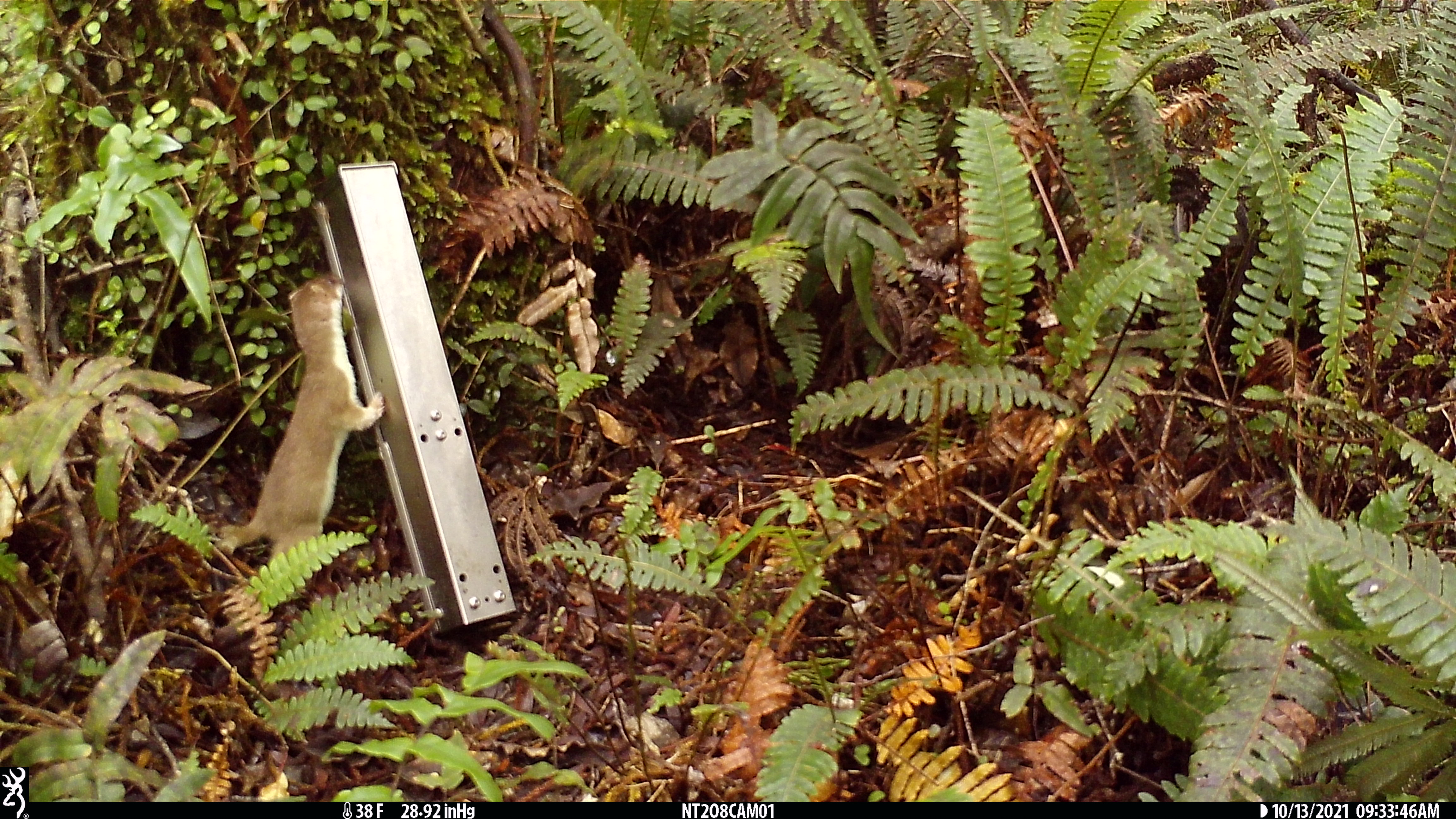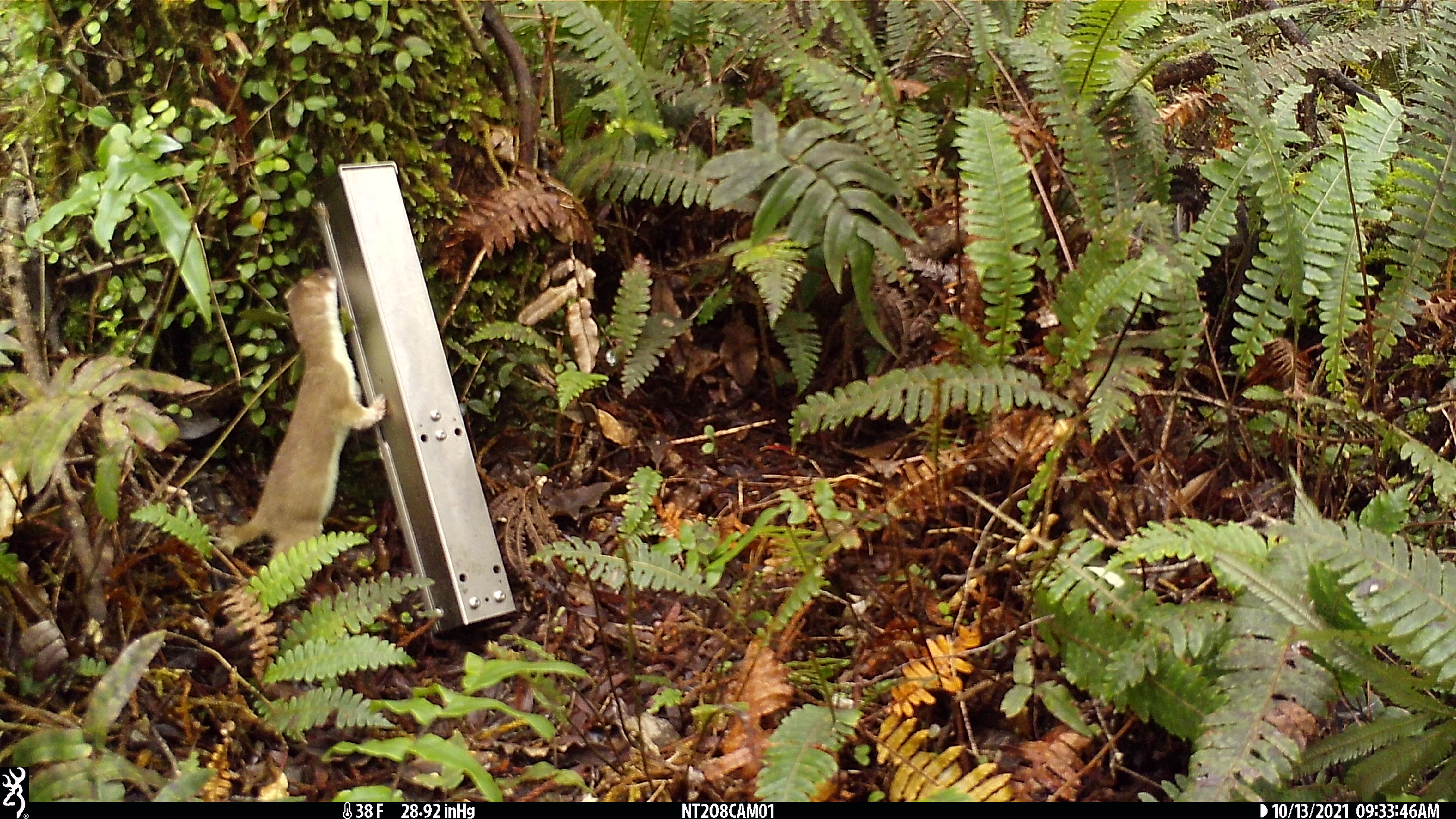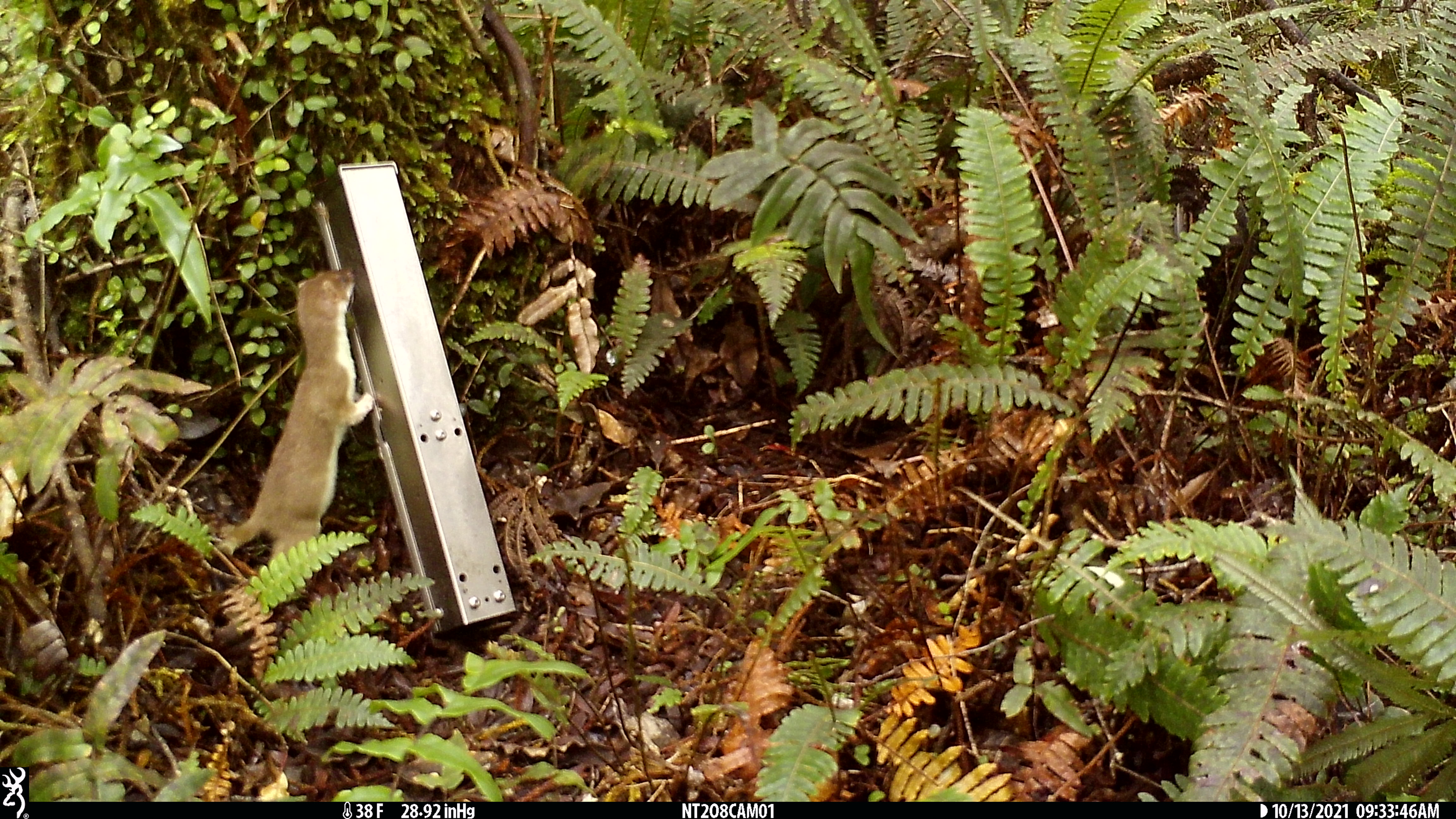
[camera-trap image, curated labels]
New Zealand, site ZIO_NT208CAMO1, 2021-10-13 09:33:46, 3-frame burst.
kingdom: Animalia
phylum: Chordata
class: Mammalia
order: Carnivora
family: Mustelidae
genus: Mustela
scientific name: Mustela erminea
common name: stoat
Stoat (Mustela erminea).